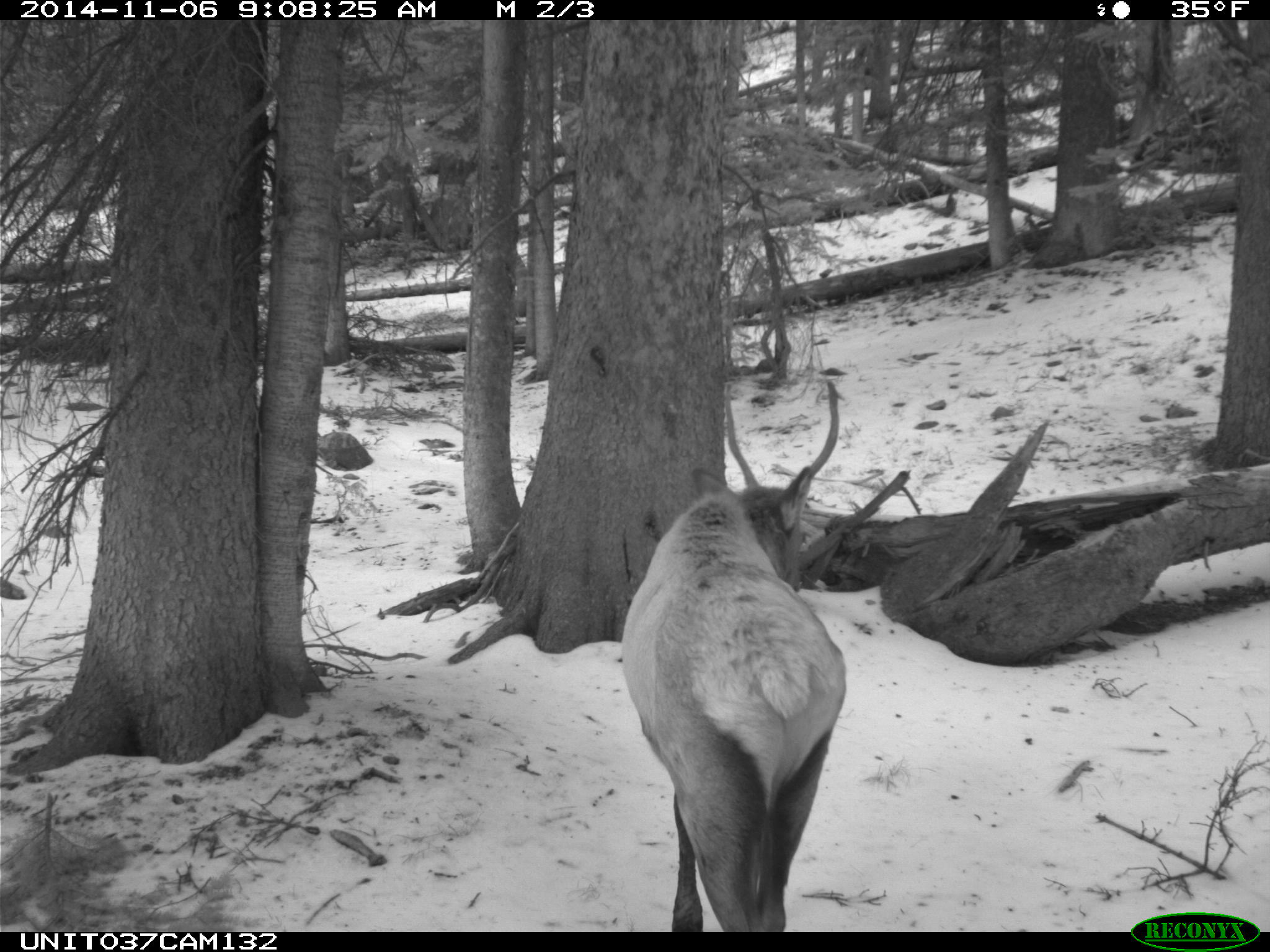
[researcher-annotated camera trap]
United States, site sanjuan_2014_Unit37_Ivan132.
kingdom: Animalia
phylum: Chordata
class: Mammalia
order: Artiodactyla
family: Cervidae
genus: Cervus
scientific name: Cervus elaphus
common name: red deer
Cervus elaphus (red deer).